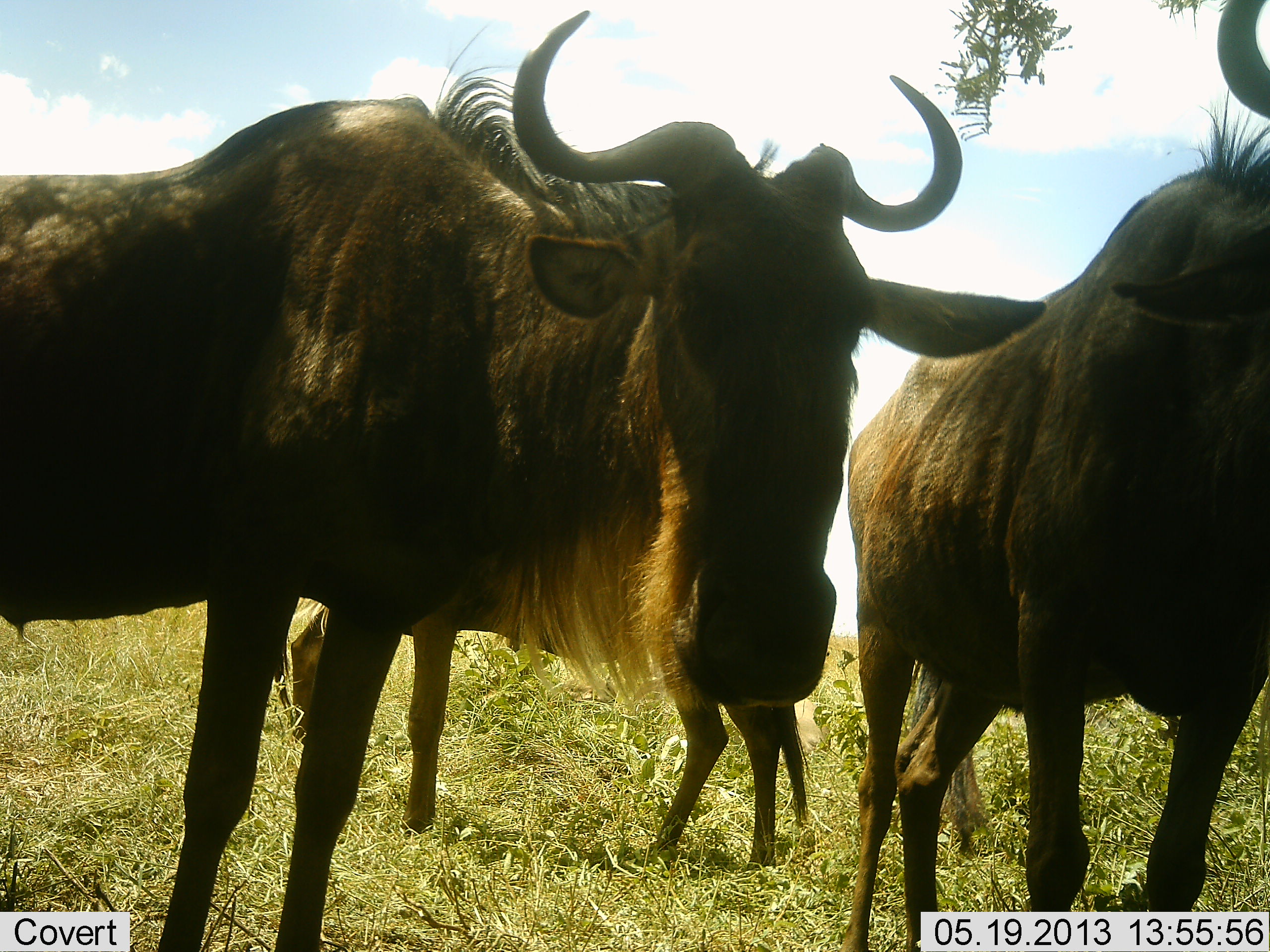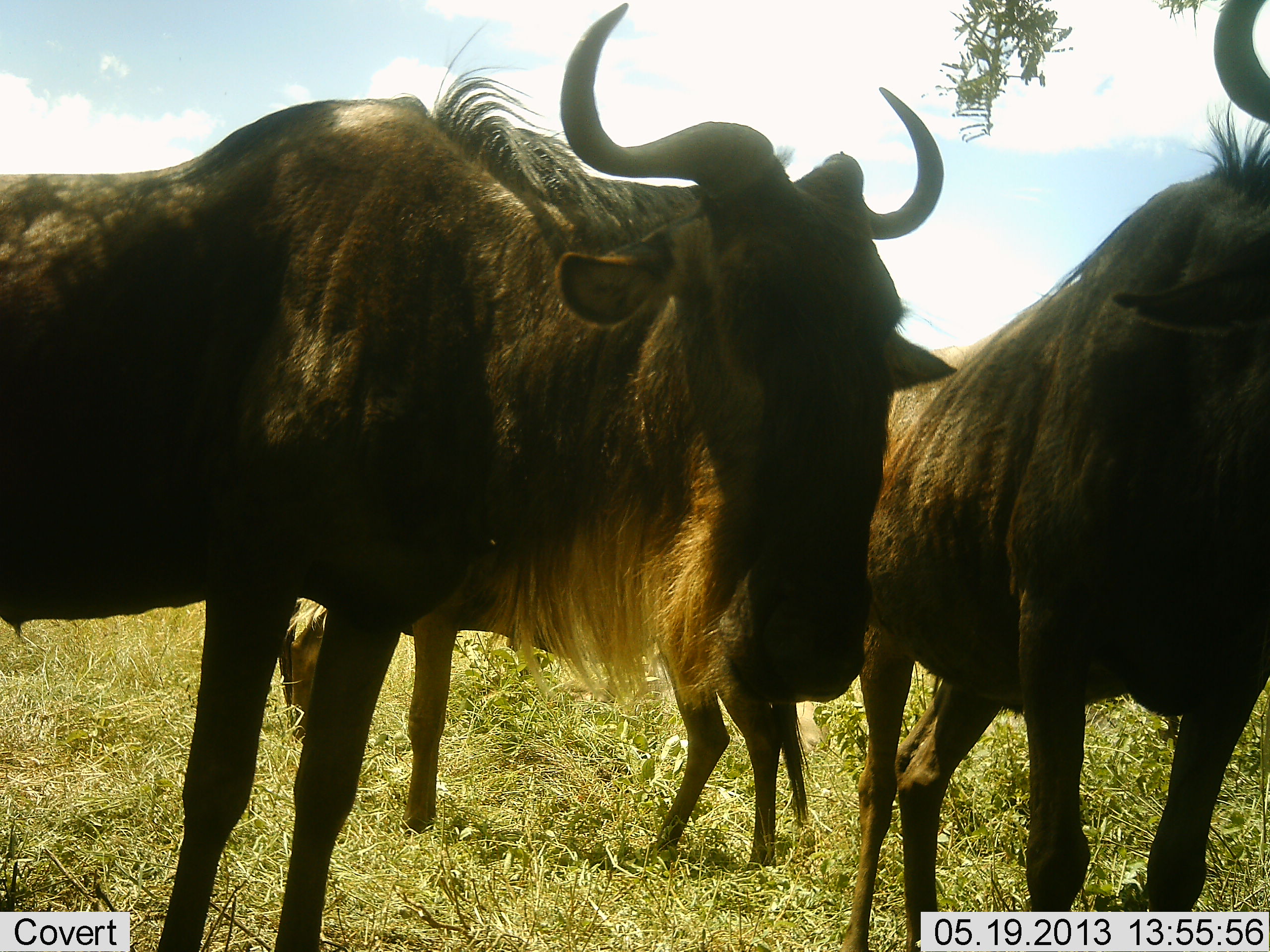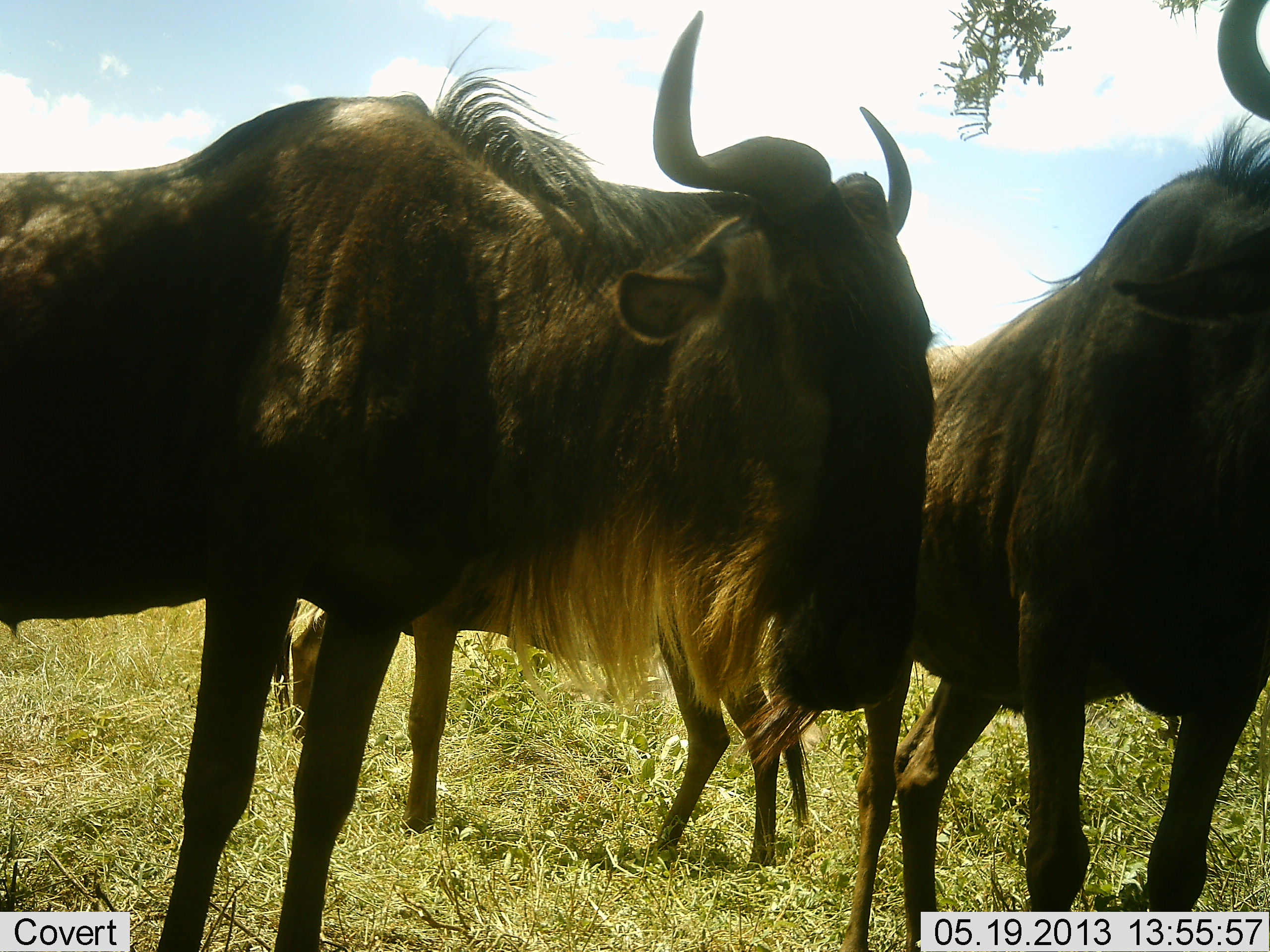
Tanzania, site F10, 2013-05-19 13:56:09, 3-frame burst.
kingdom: Animalia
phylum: Chordata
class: Mammalia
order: Artiodactyla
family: Bovidae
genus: Connochaetes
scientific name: Connochaetes taurinus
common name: blue wildebeest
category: wildebeest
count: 3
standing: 100%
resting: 4%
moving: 4%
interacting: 4%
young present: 8%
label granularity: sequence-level